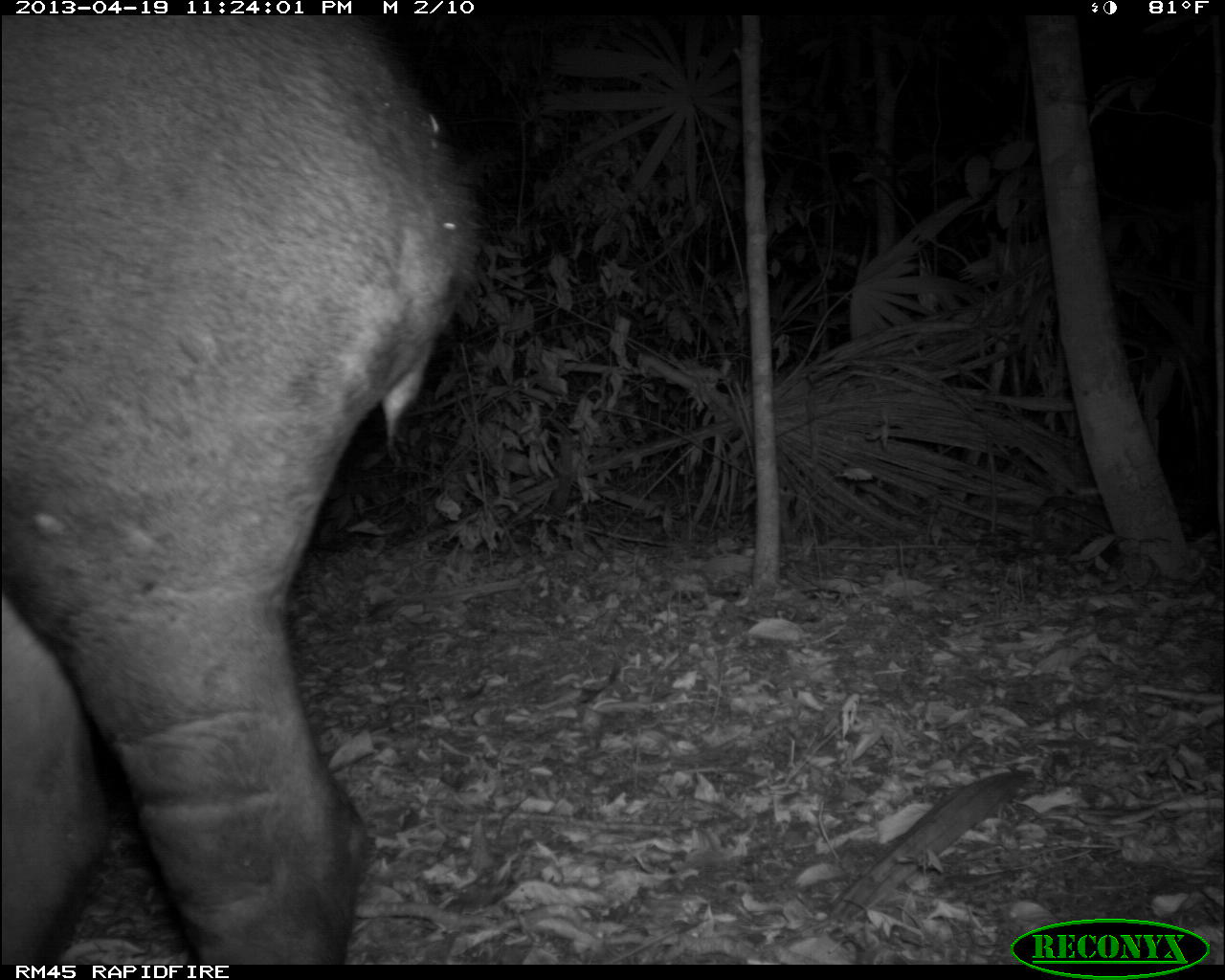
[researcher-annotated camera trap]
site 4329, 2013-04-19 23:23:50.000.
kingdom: Animalia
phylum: Chordata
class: Mammalia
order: Perissodactyla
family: Tapiridae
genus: Tapirus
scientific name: Tapirus bairdii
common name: baird's tapir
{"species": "Tapirus bairdii (baird's tapir)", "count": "1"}